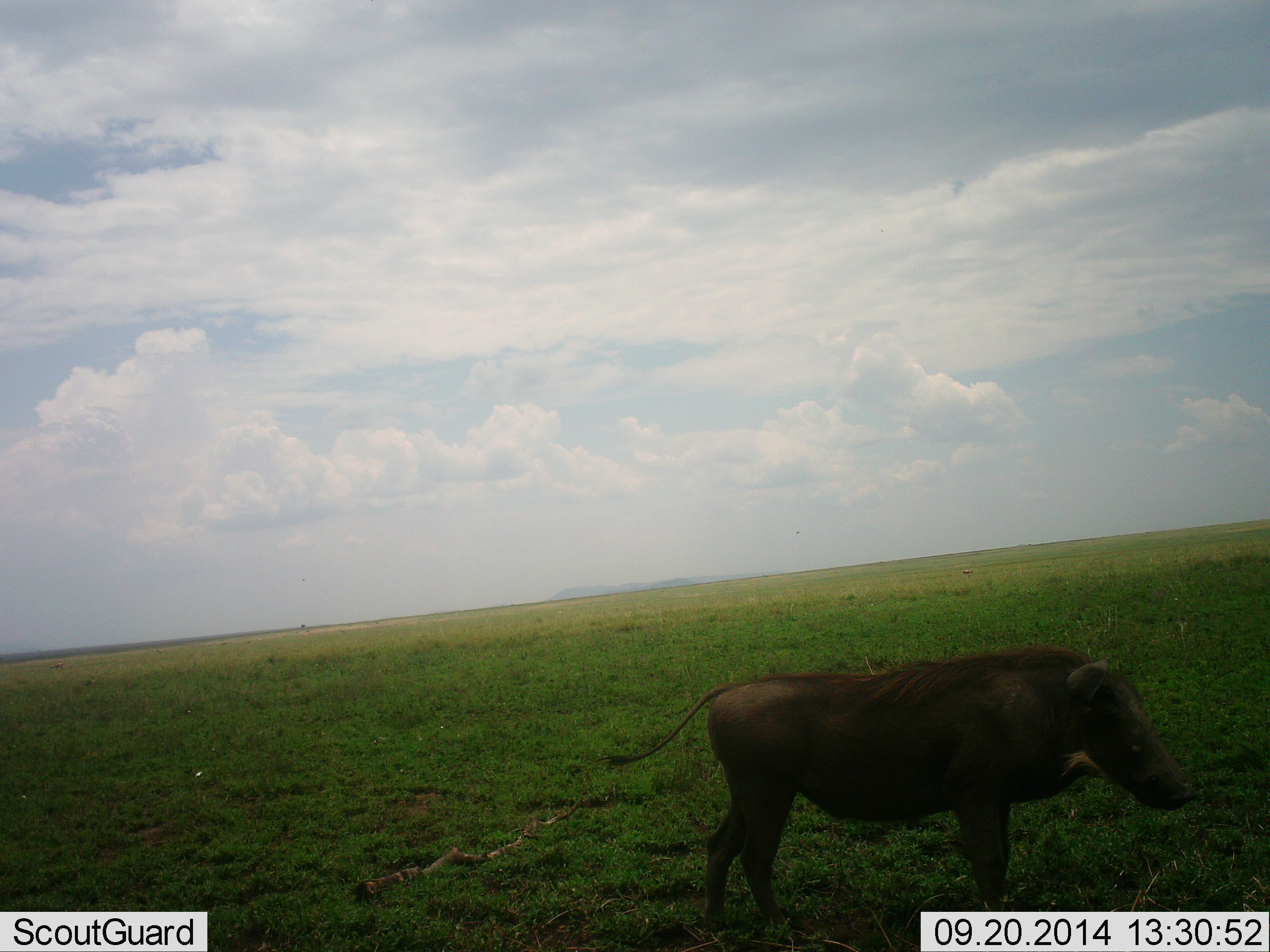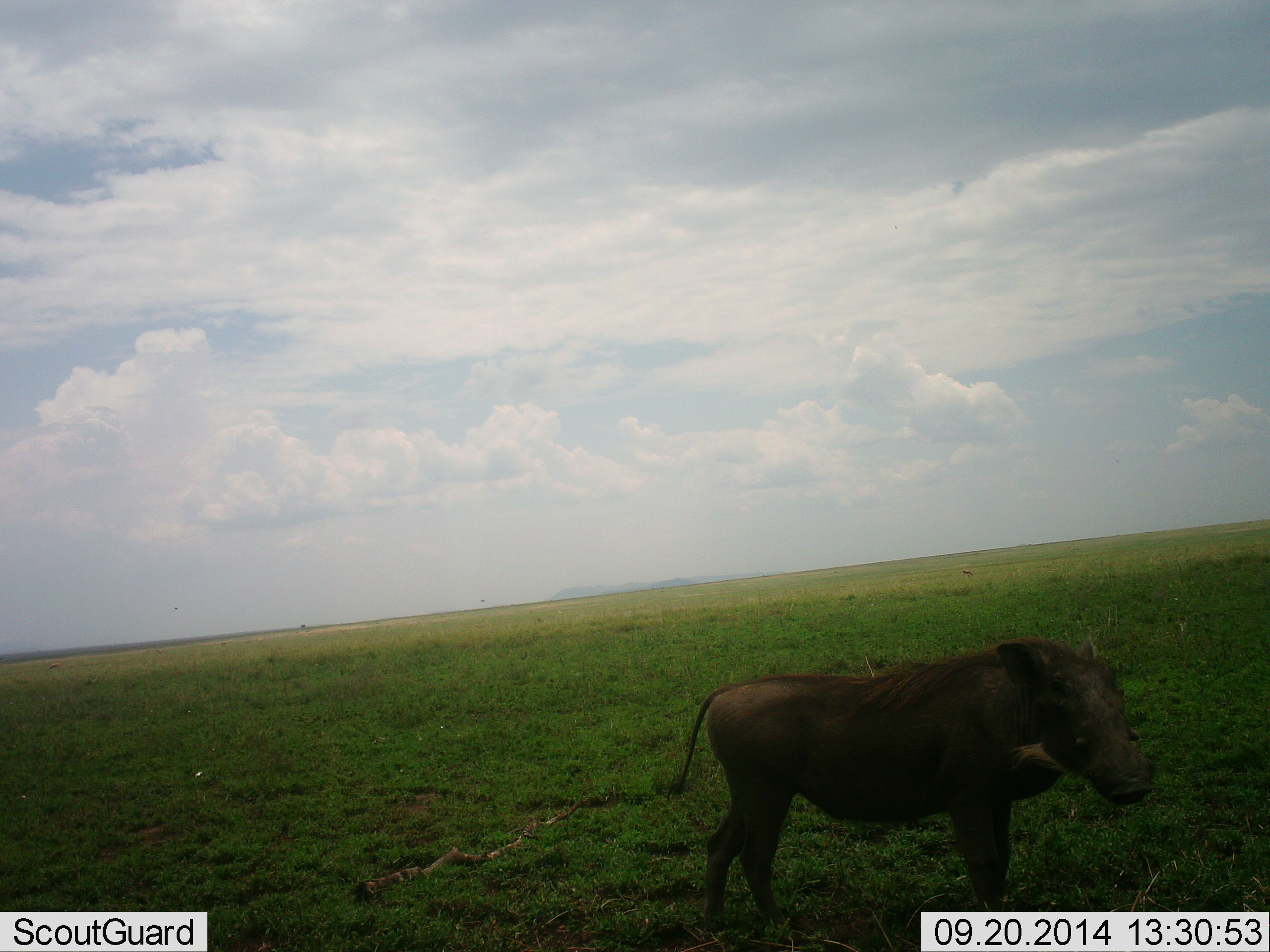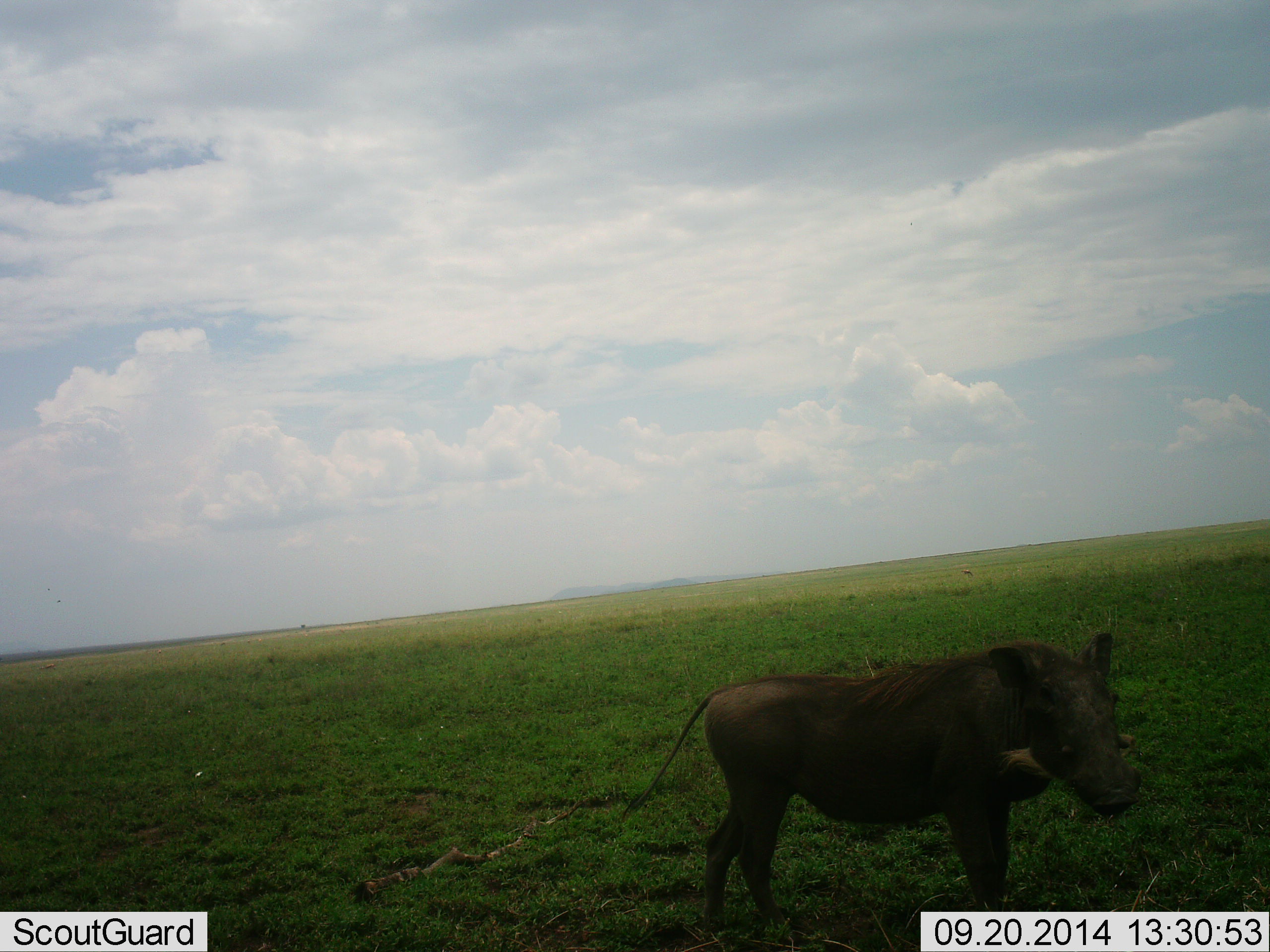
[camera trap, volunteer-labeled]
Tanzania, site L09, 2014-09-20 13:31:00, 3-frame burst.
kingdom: Animalia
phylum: Chordata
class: Mammalia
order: Artiodactyla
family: Suidae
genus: Phacochoerus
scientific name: Phacochoerus africanus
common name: warthog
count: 1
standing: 90%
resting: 0%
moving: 20%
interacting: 0%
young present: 0%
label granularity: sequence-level